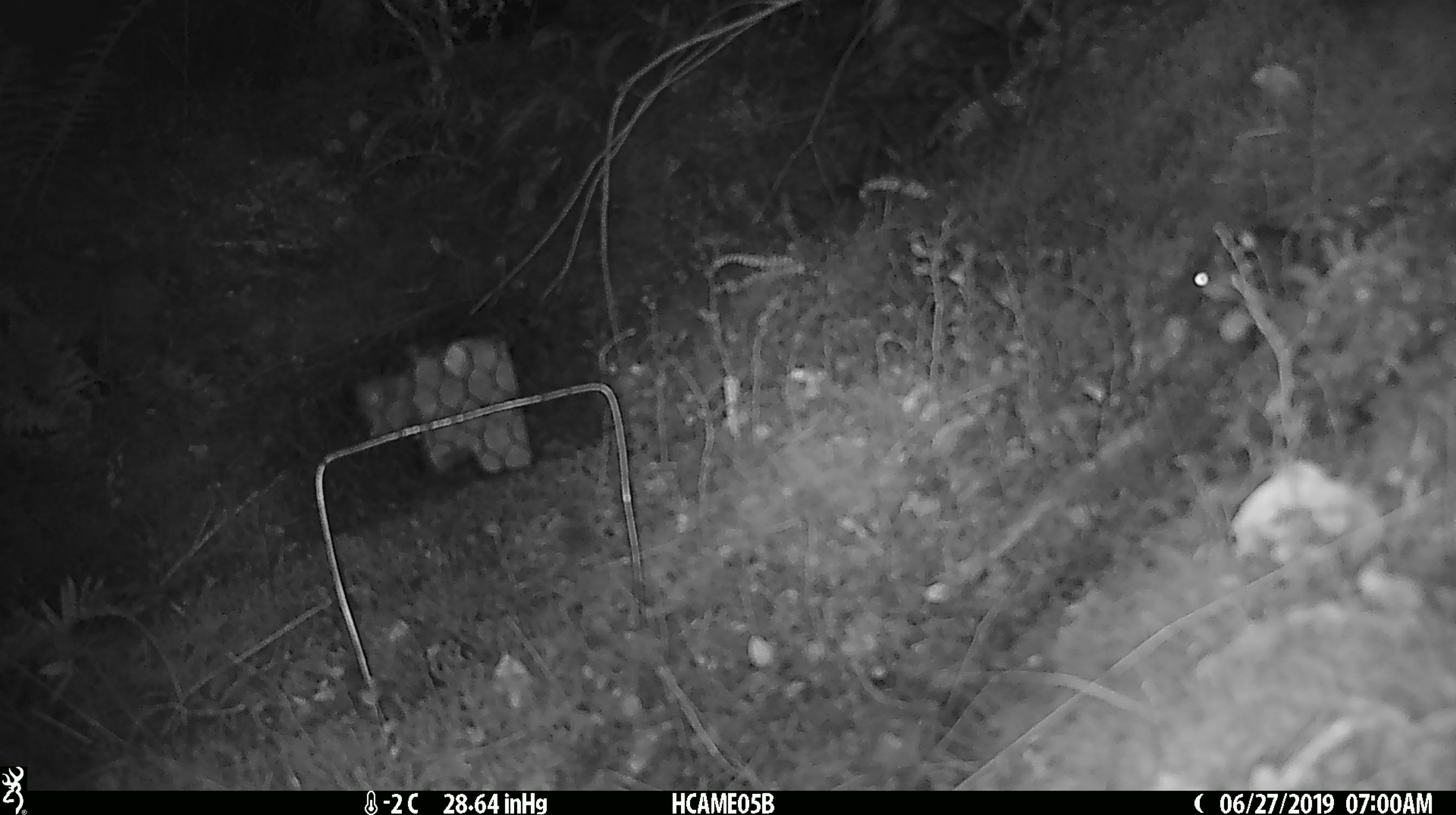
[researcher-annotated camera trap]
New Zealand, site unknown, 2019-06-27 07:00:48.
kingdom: Animalia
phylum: Chordata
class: Mammalia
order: Rodentia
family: Muridae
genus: Mus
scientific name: Mus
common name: mouse